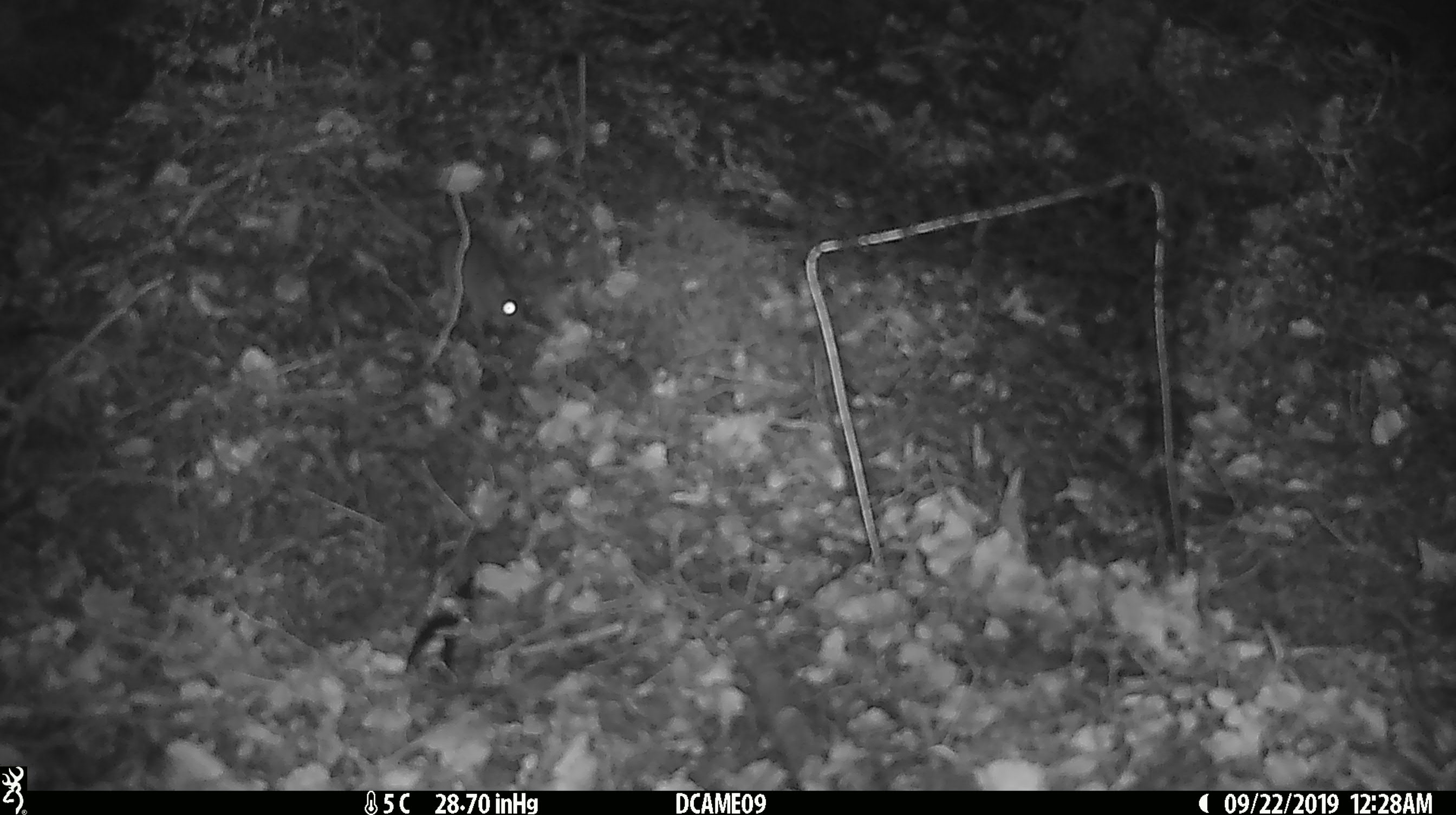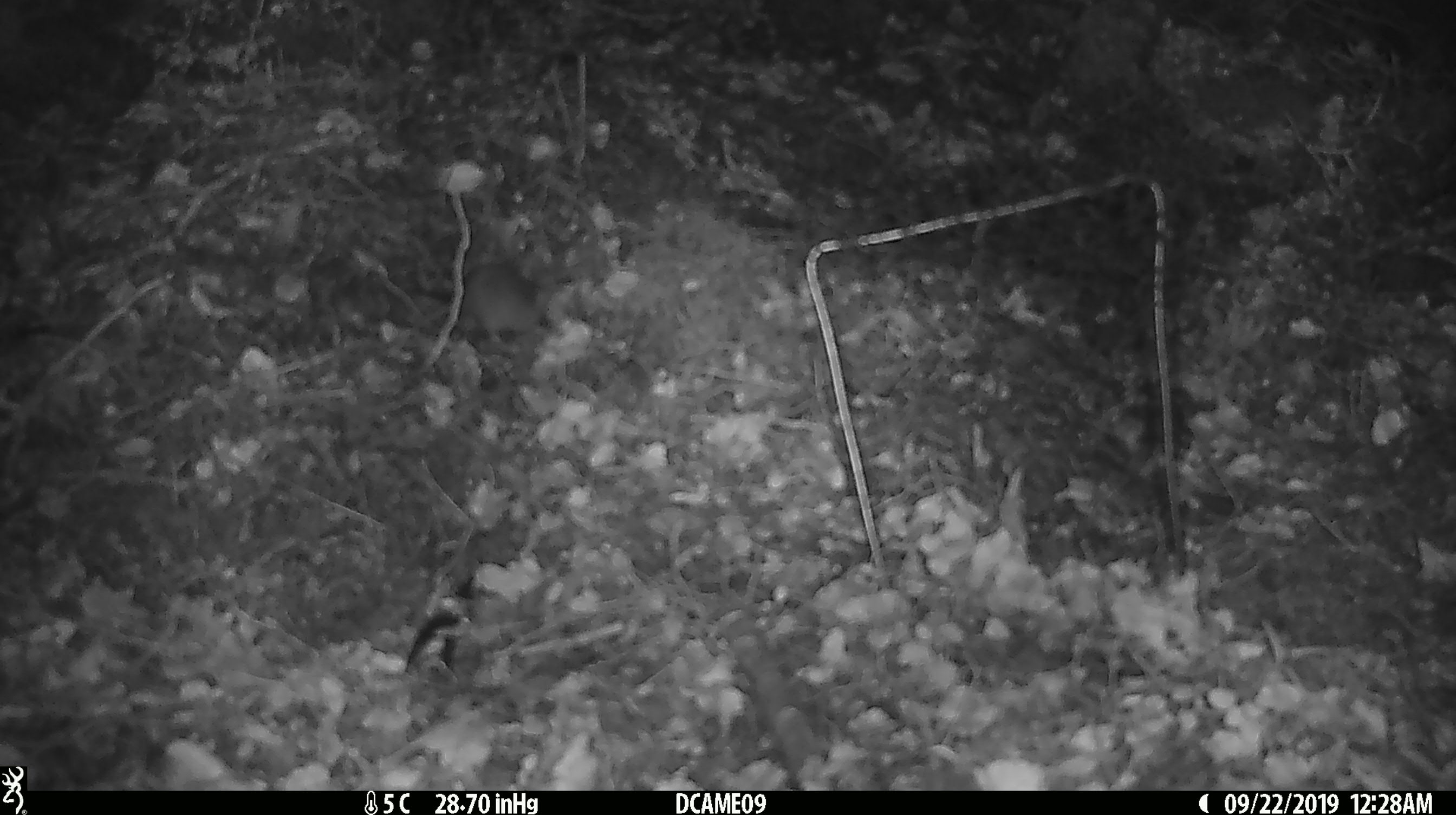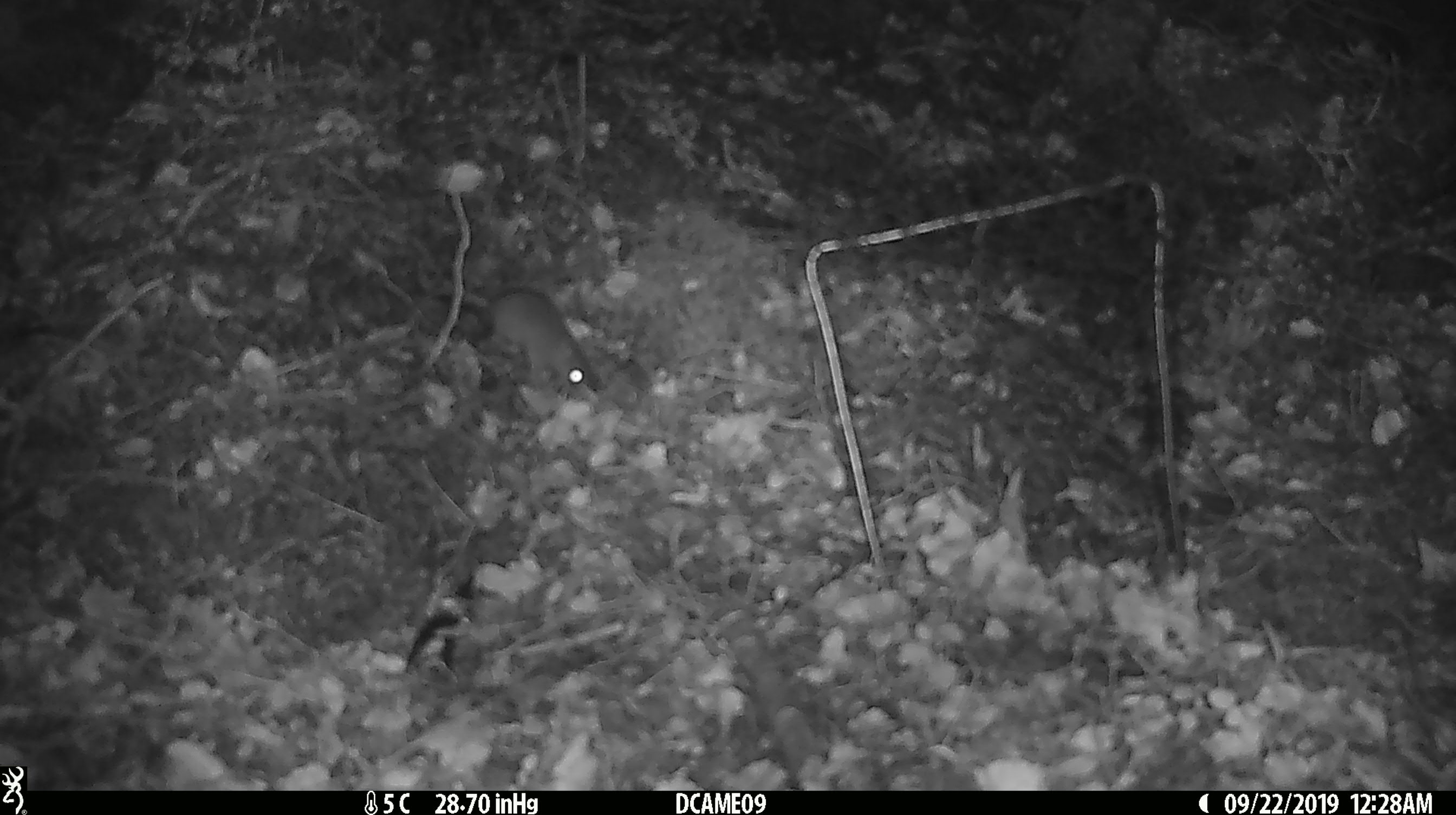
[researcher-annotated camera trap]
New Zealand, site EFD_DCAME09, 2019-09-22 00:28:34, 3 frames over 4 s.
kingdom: Animalia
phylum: Chordata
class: Mammalia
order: Rodentia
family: Muridae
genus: Mus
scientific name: Mus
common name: mouse